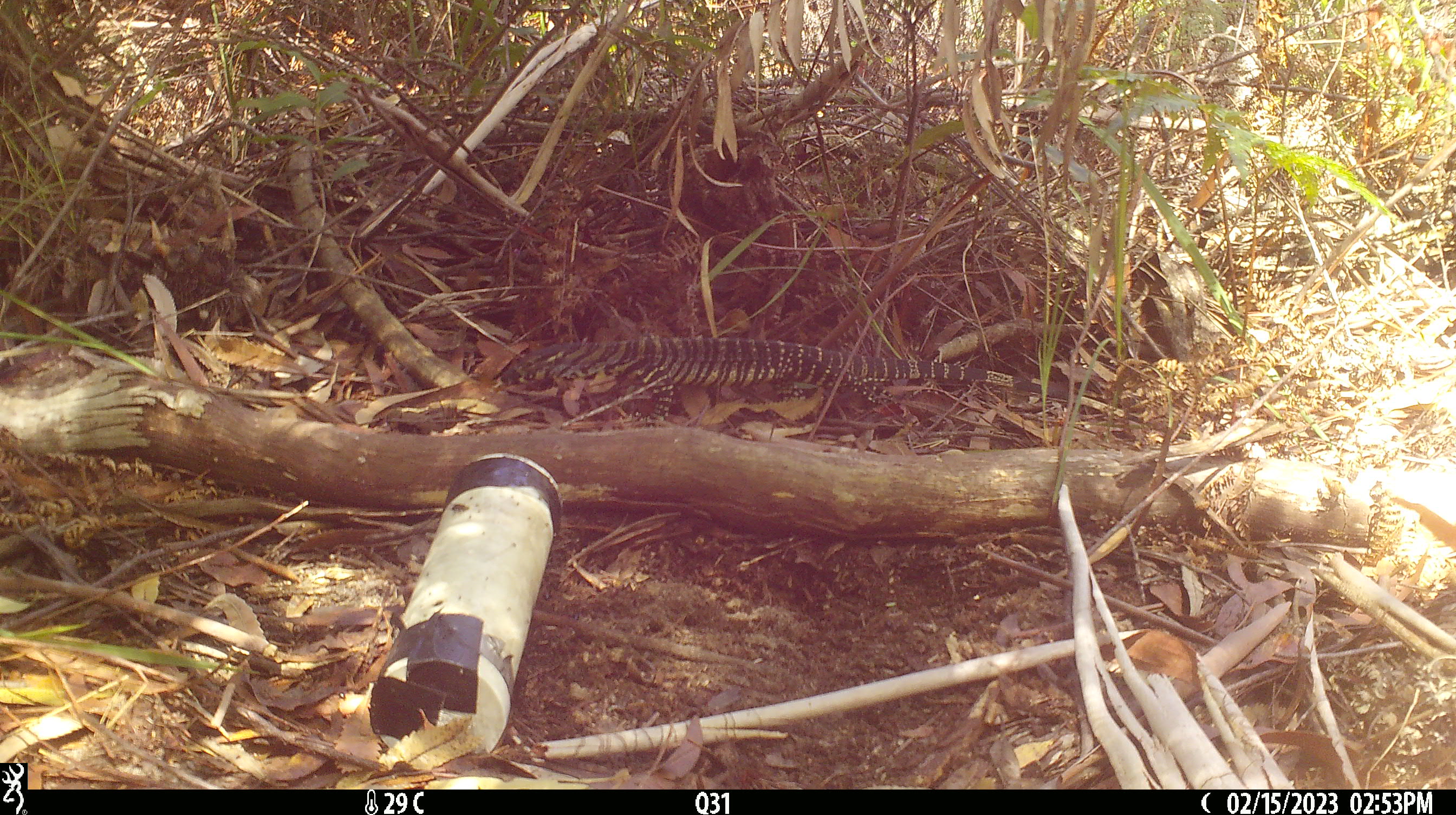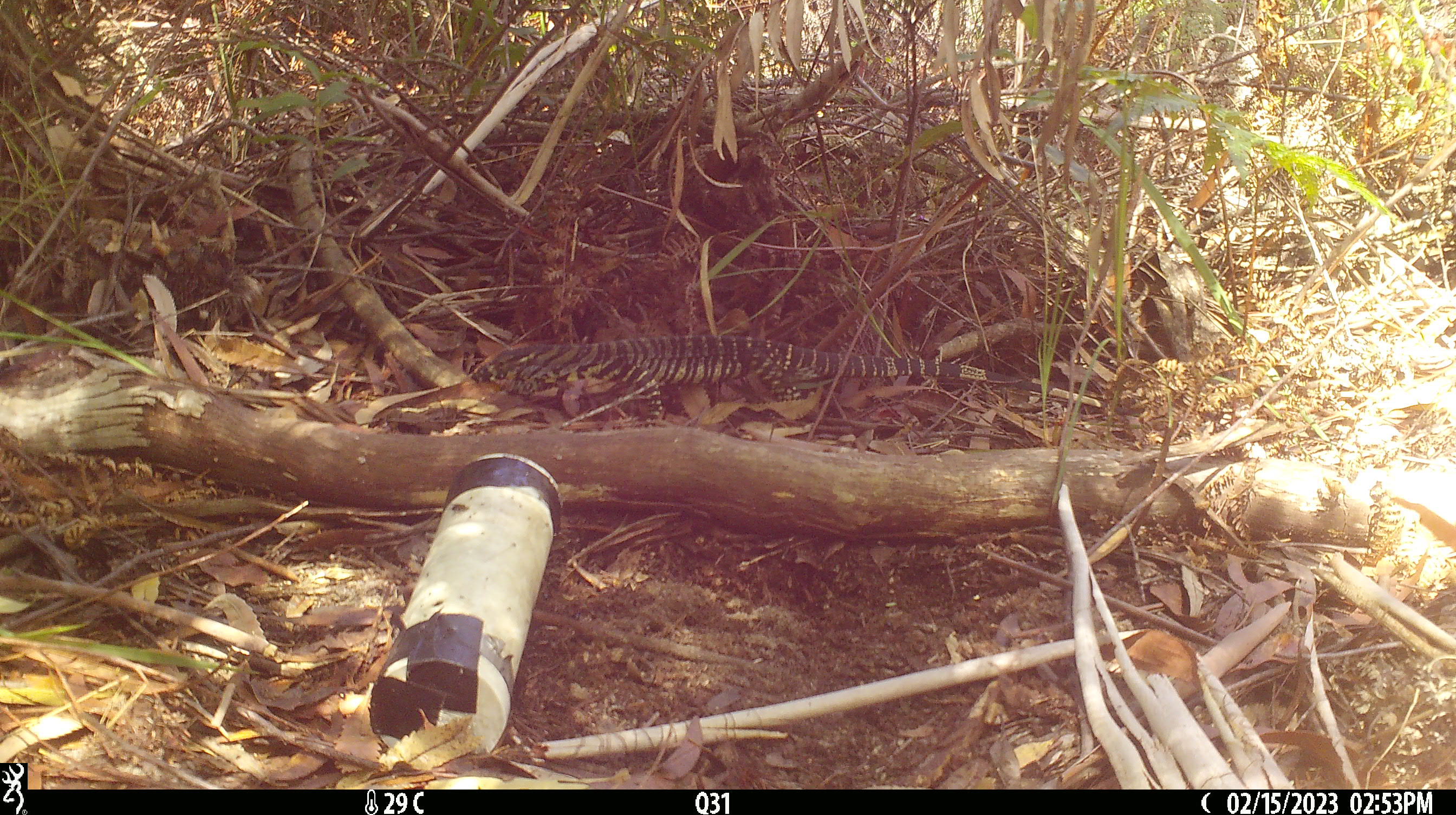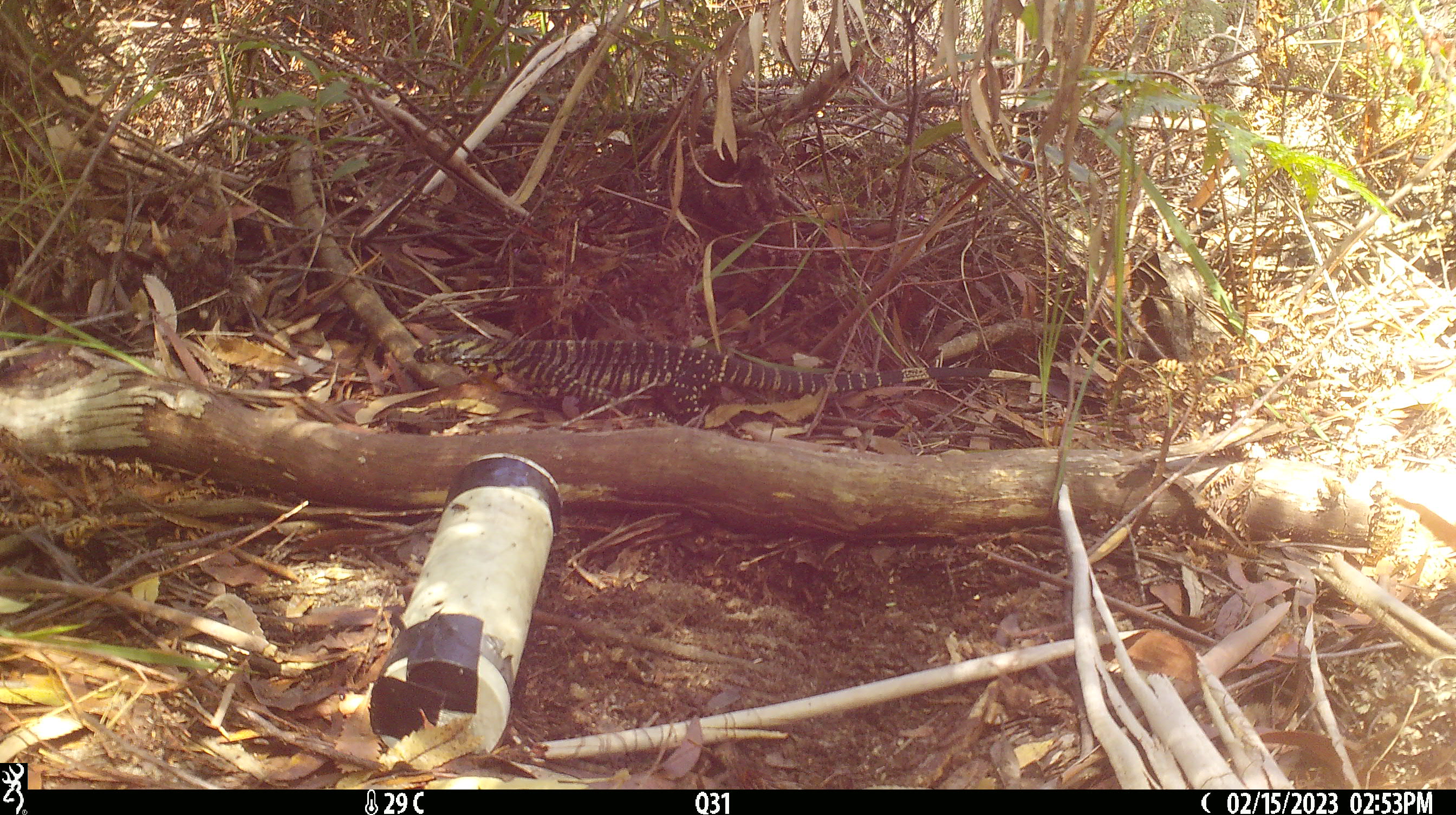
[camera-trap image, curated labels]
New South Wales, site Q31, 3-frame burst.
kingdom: Animalia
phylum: Chordata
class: Reptilia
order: Squamata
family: Varanidae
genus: Varanus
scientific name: Varanus varius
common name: lace monitor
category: goanna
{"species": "goanna (lace monitor) (Varanus varius)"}